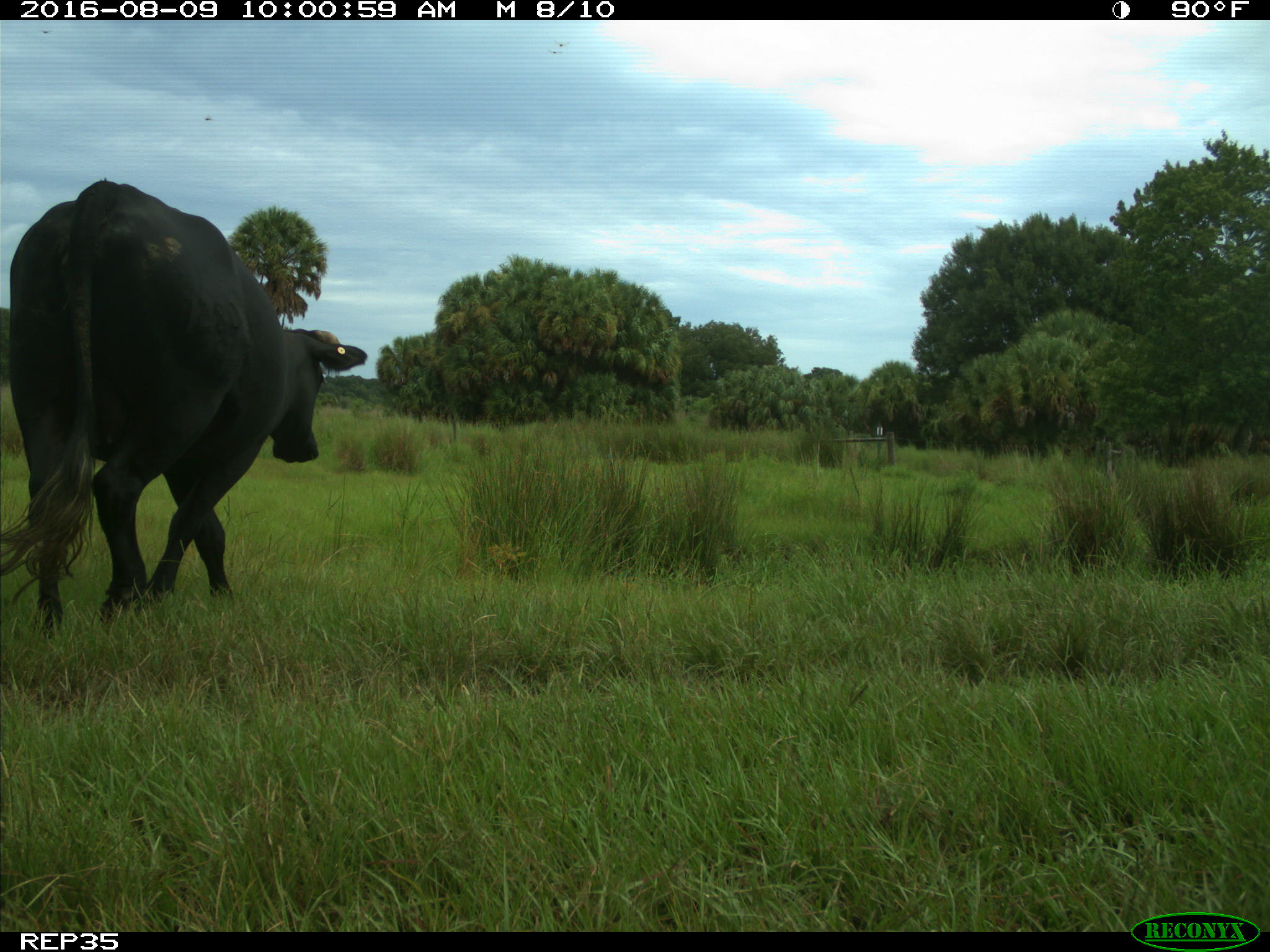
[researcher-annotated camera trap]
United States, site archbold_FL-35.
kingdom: Animalia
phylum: Chordata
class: Mammalia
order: Artiodactyla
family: Bovidae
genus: Bos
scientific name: Bos taurus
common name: domestic cow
Bos taurus (domestic cow).